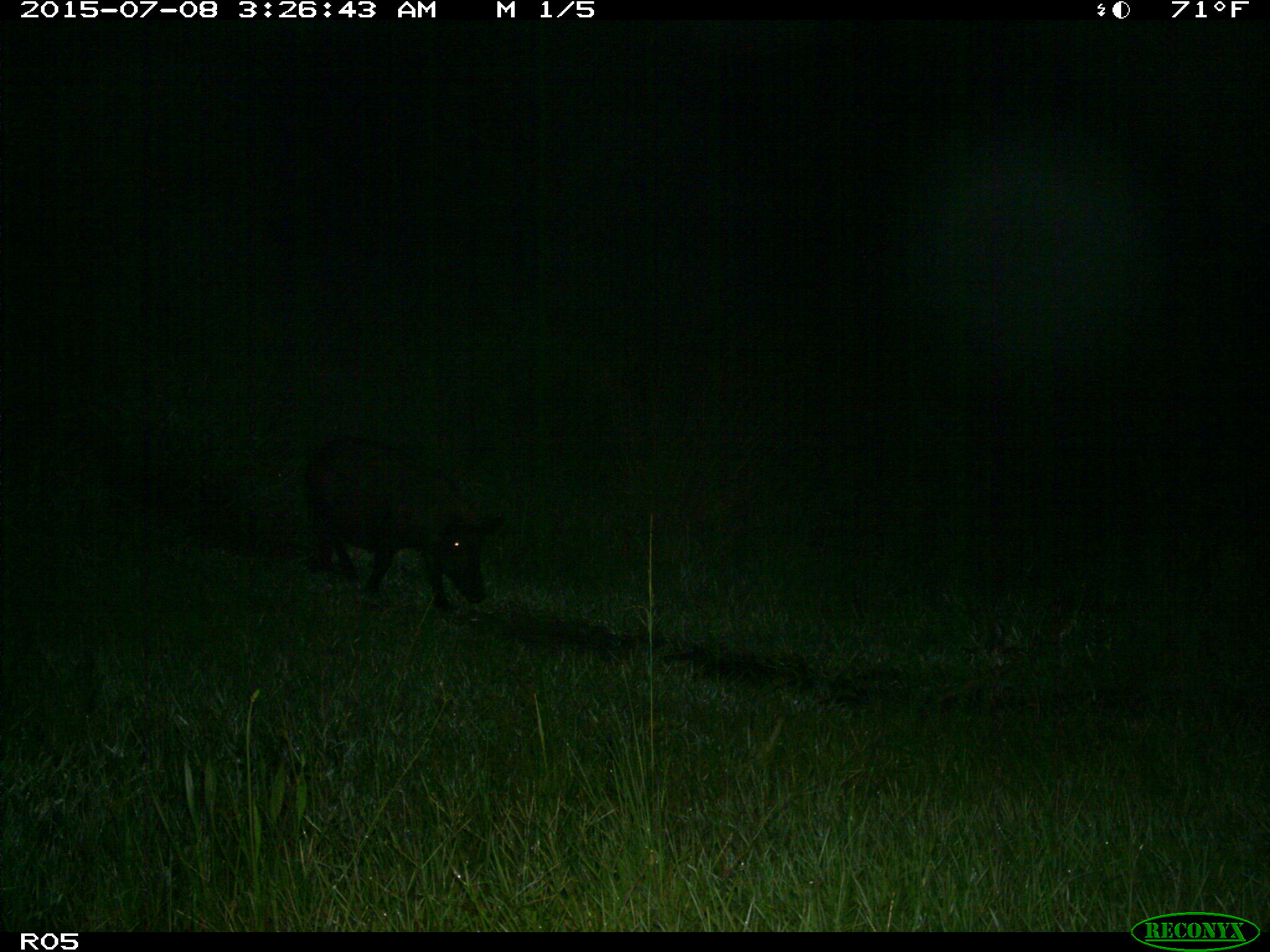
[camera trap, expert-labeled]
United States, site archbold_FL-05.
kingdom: Animalia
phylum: Chordata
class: Mammalia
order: Artiodactyla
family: Suidae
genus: Sus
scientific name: Sus scrofa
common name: wild boar